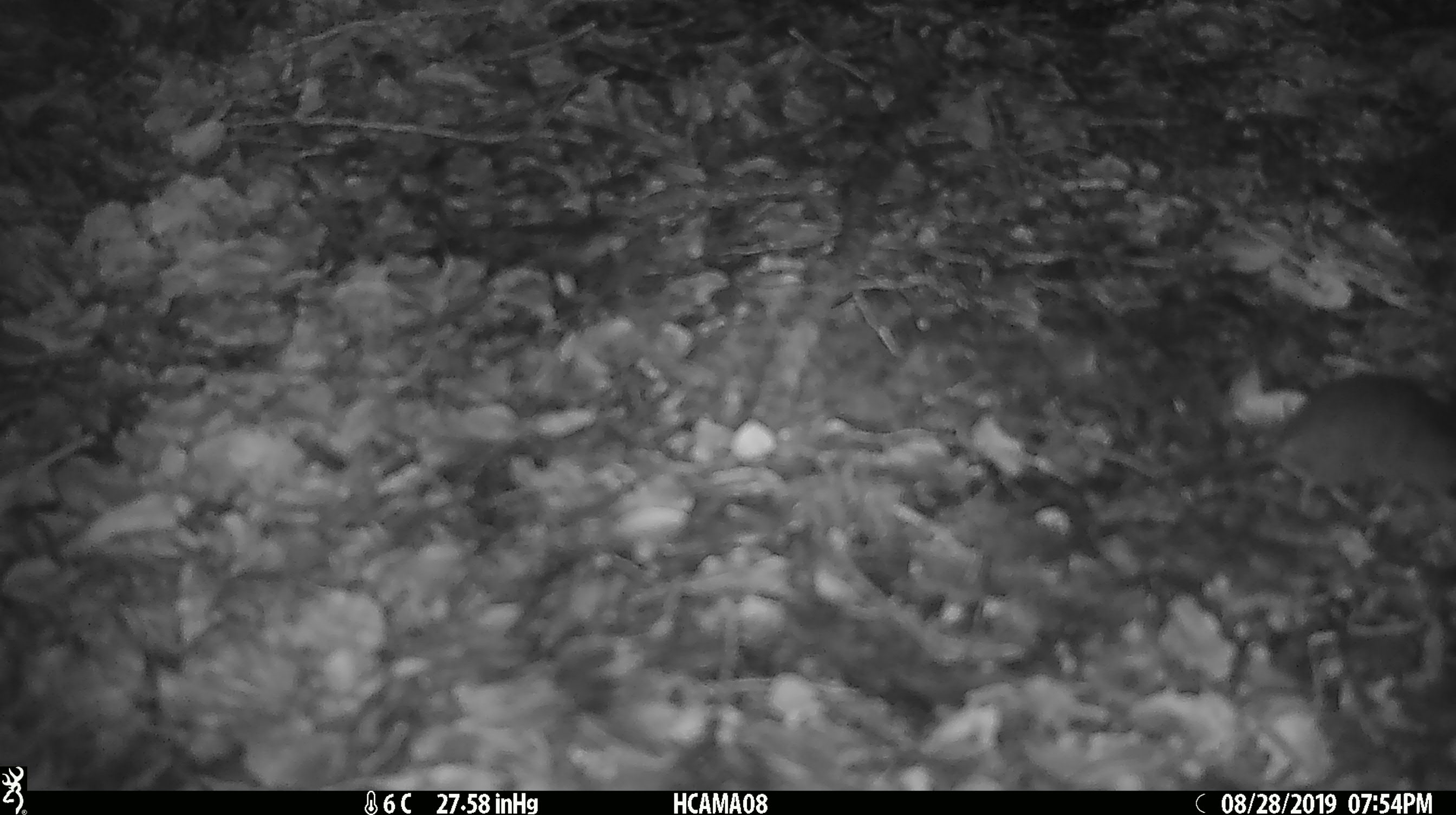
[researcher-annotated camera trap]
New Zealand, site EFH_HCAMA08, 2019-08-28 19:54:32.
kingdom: Animalia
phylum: Chordata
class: Mammalia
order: Rodentia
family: Muridae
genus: Mus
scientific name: Mus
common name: mouse